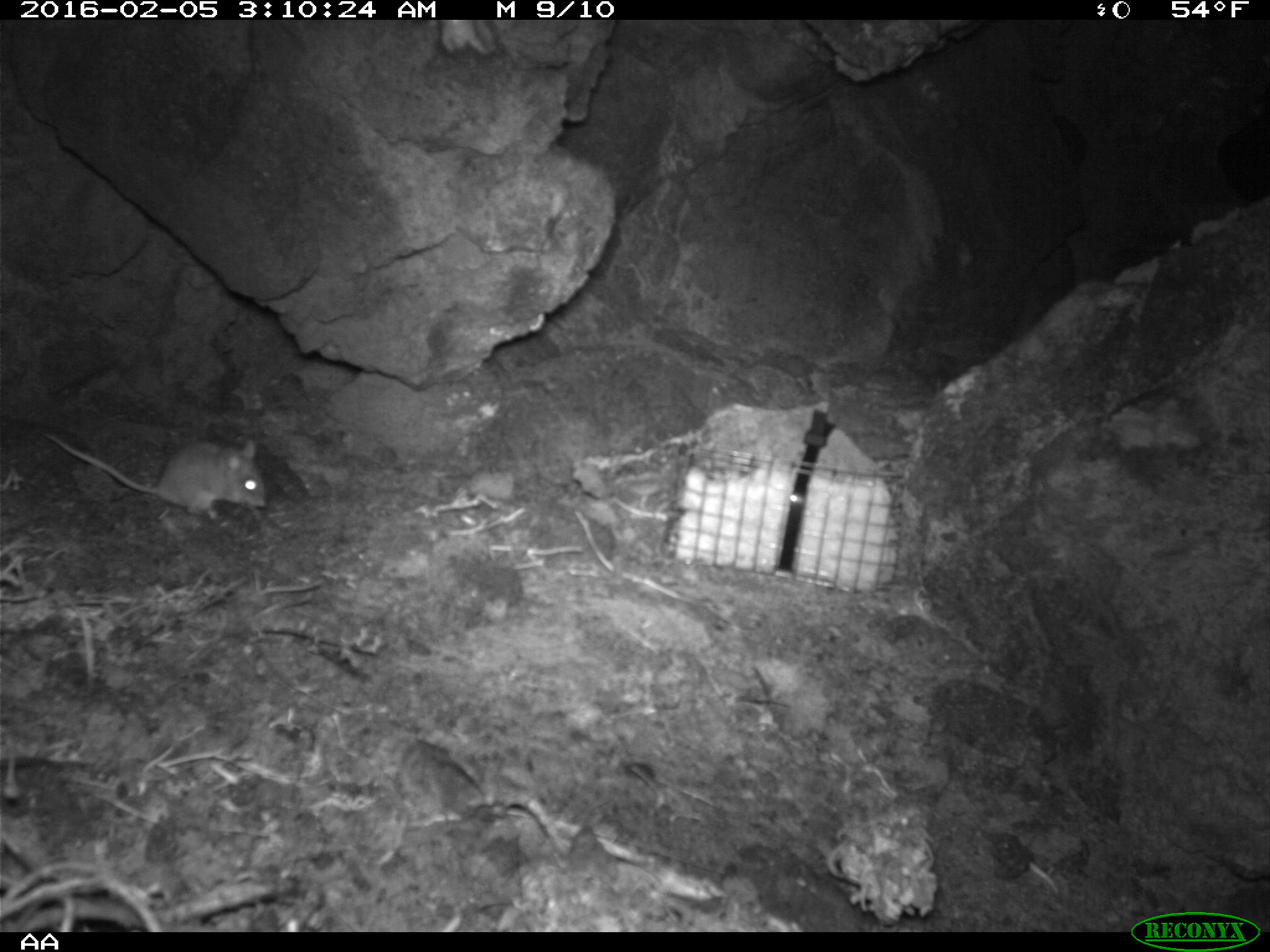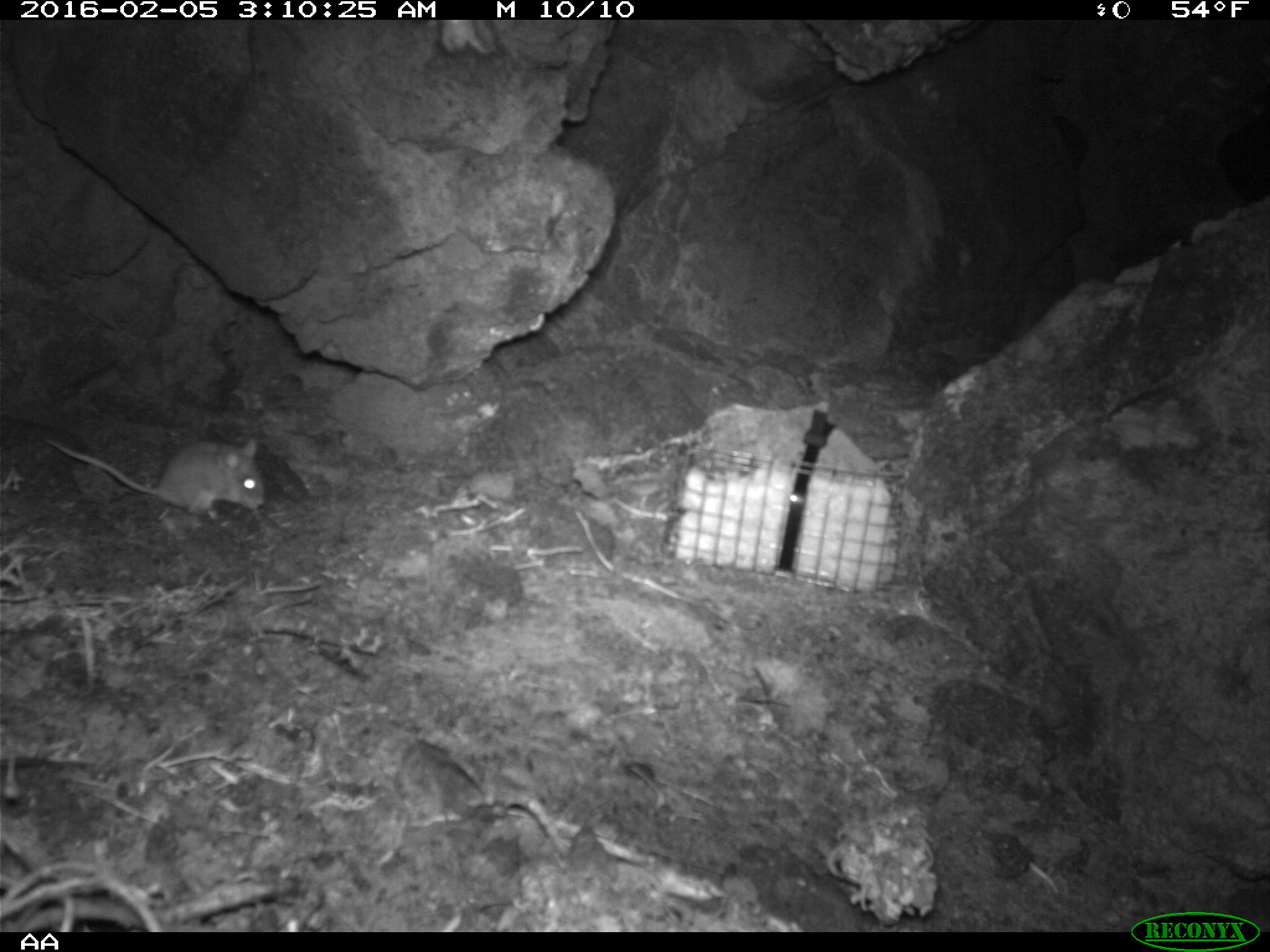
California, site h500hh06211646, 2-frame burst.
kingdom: Animalia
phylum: Chordata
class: Mammalia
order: Rodentia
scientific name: Rodentia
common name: rodent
Rodent (Rodentia).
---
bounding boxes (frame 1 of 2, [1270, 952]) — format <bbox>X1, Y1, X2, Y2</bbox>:
rodent: <bbox>43, 430, 266, 519</bbox>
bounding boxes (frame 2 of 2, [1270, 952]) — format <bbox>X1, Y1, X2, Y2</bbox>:
rodent: <bbox>35, 434, 262, 518</bbox>